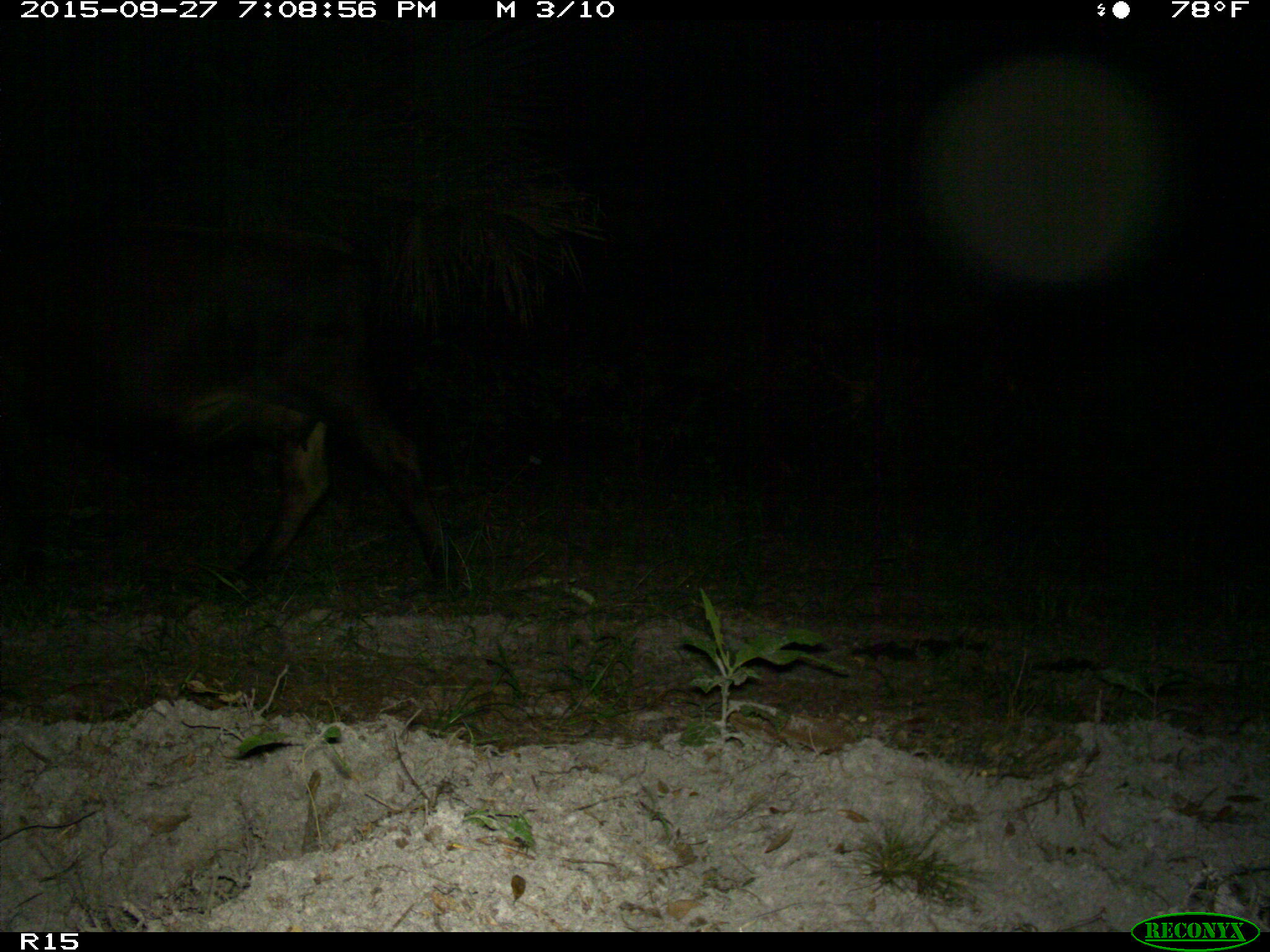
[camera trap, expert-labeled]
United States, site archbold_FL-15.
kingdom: Animalia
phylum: Chordata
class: Mammalia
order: Artiodactyla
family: Suidae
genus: Sus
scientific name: Sus scrofa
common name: wild boar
Sus scrofa (wild boar).